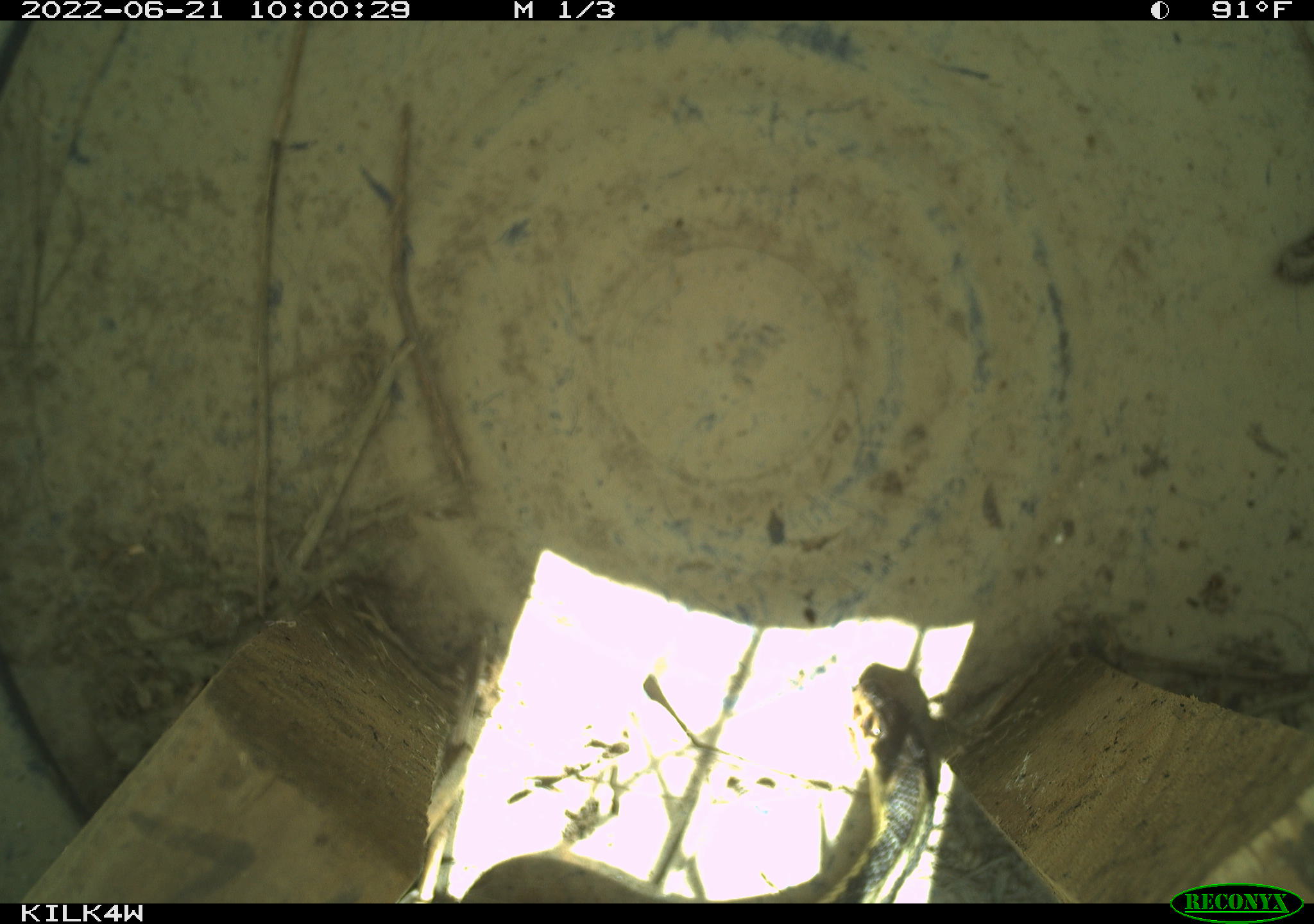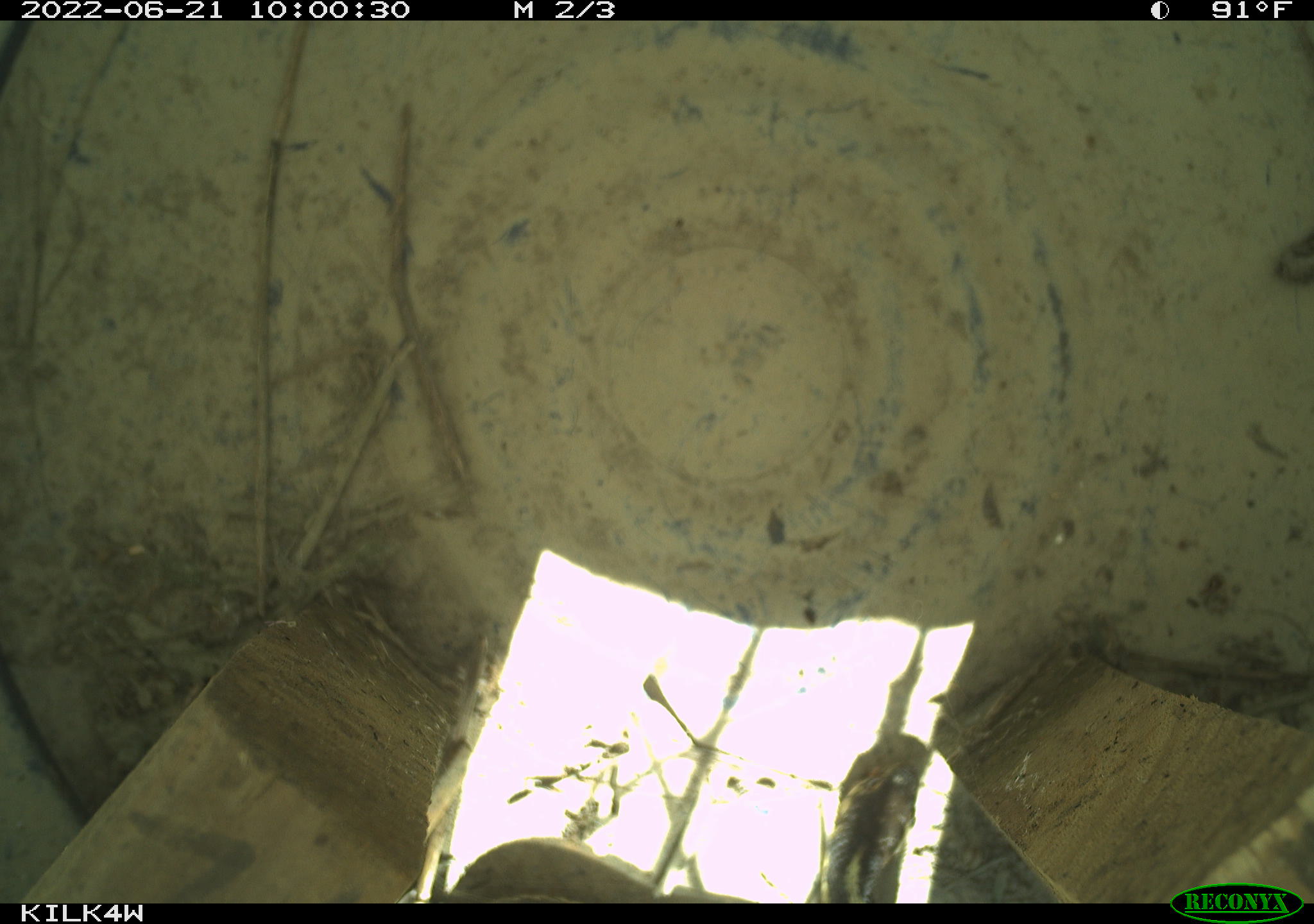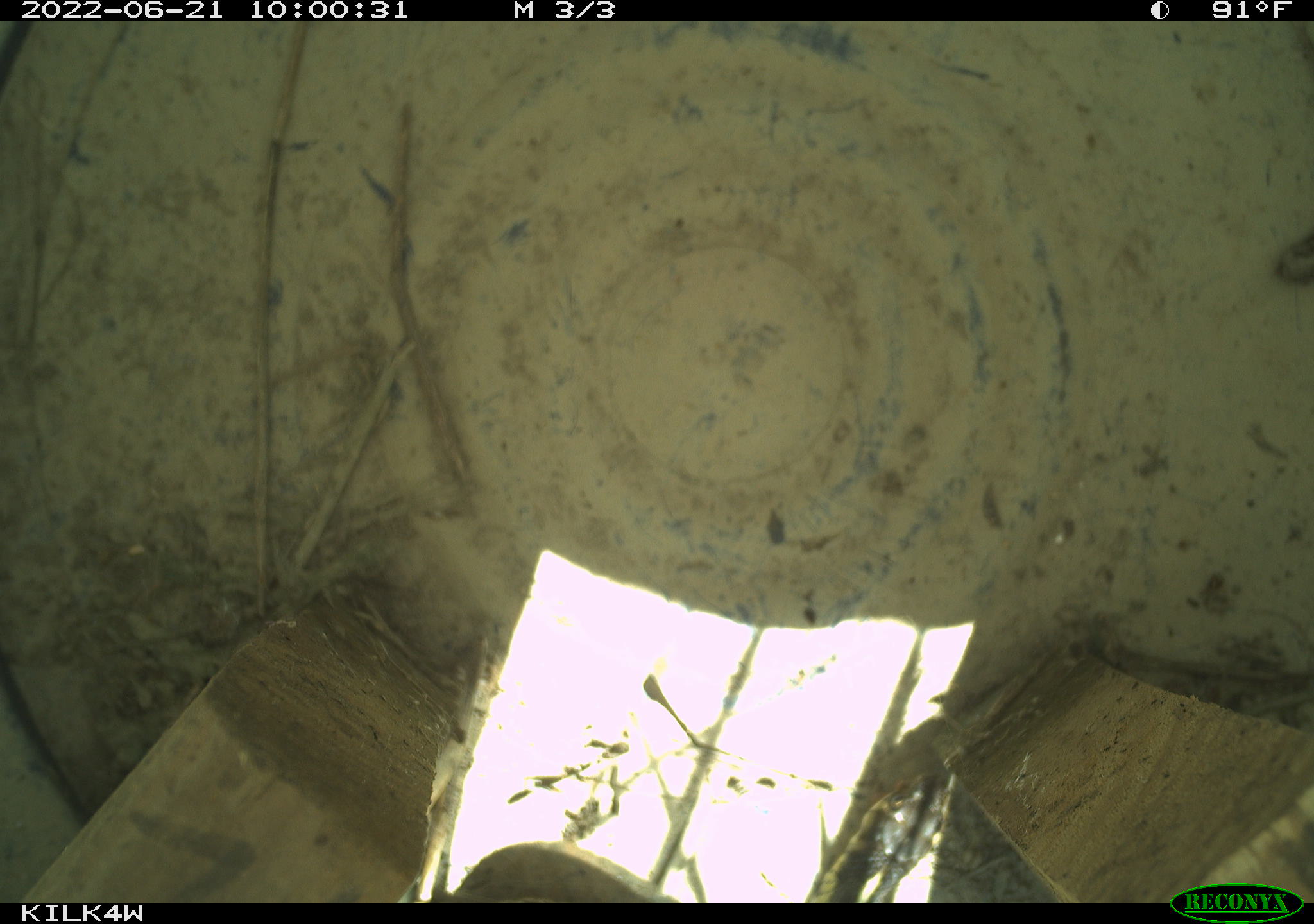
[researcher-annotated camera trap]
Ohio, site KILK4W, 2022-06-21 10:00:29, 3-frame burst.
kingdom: Animalia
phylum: Chordata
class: Reptilia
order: Squamata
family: Colubridae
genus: Thamnophis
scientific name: Thamnophis sirtalis sirtalis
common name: eastern gartersnake